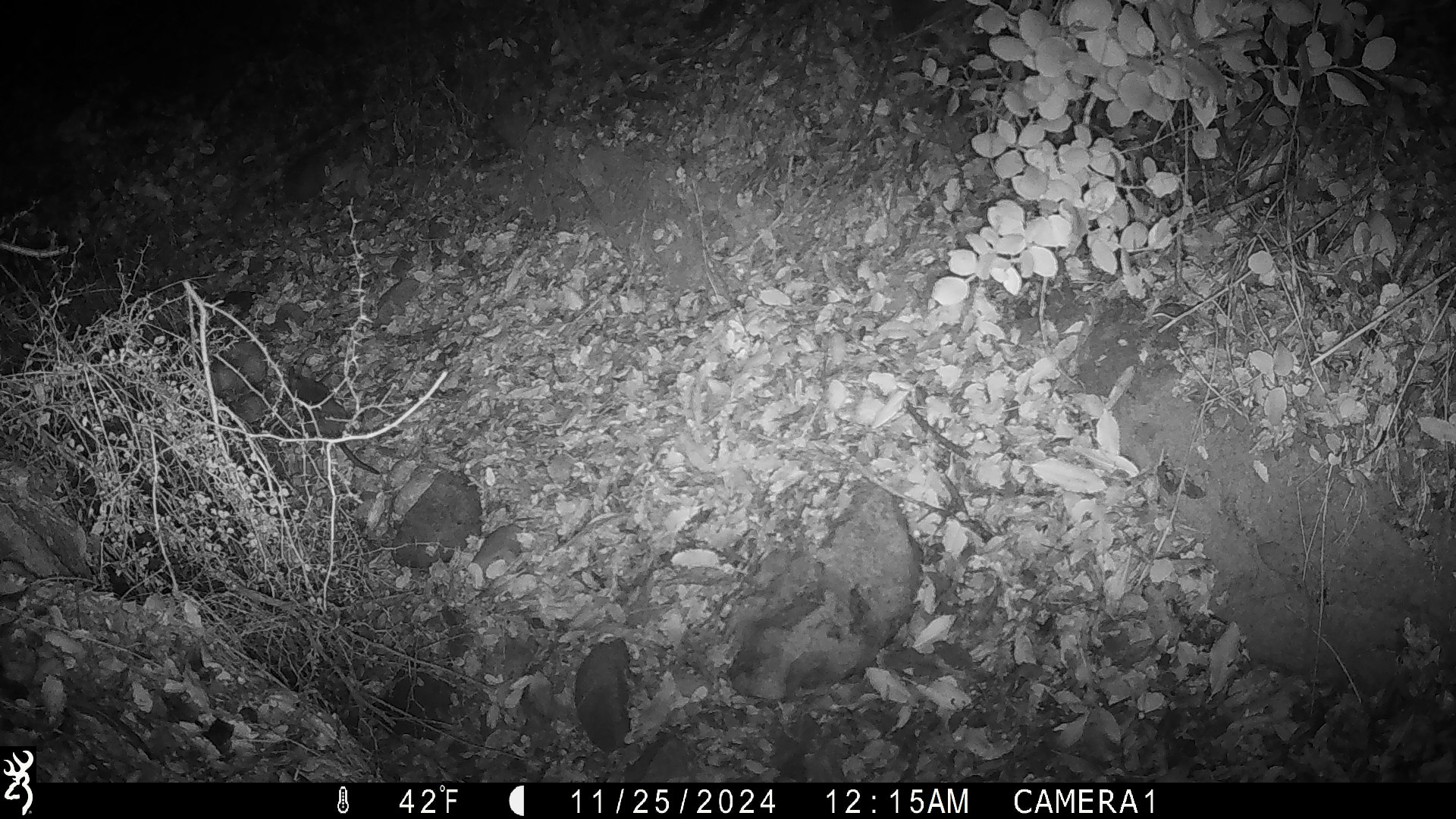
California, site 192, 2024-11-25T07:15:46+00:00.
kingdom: Animalia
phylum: Chordata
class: Mammalia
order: Rodentia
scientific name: Rodentia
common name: mouse or rat